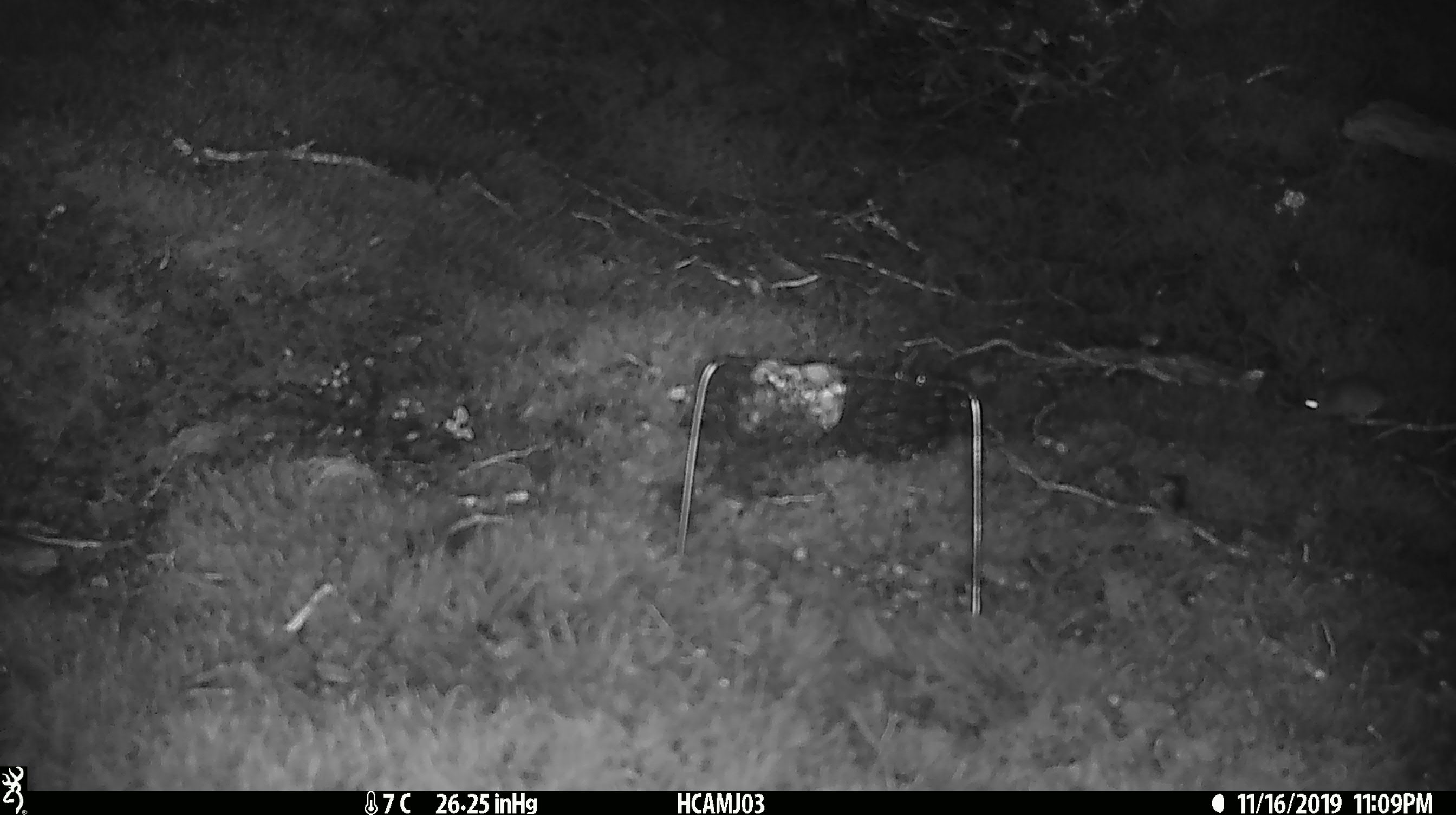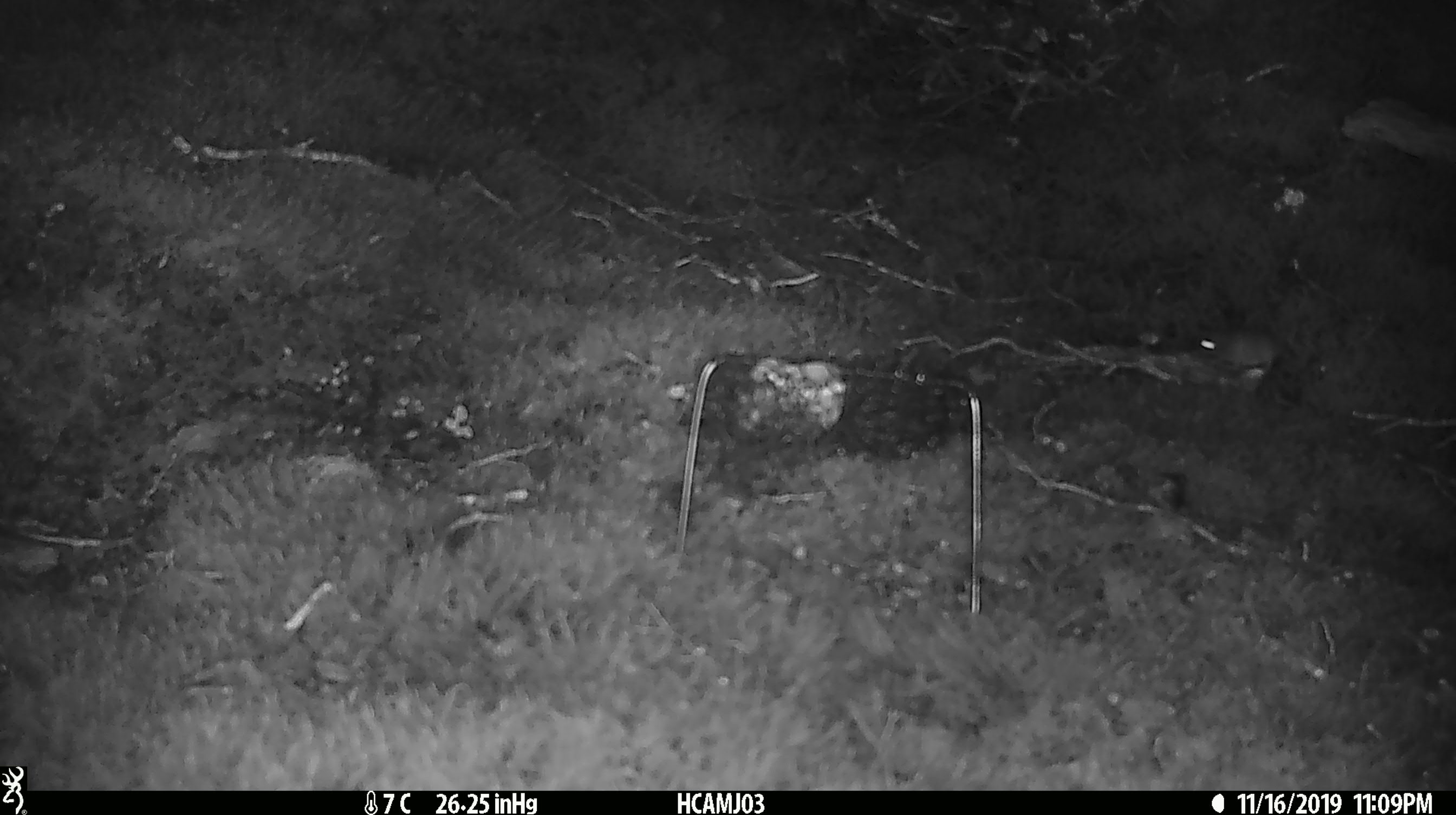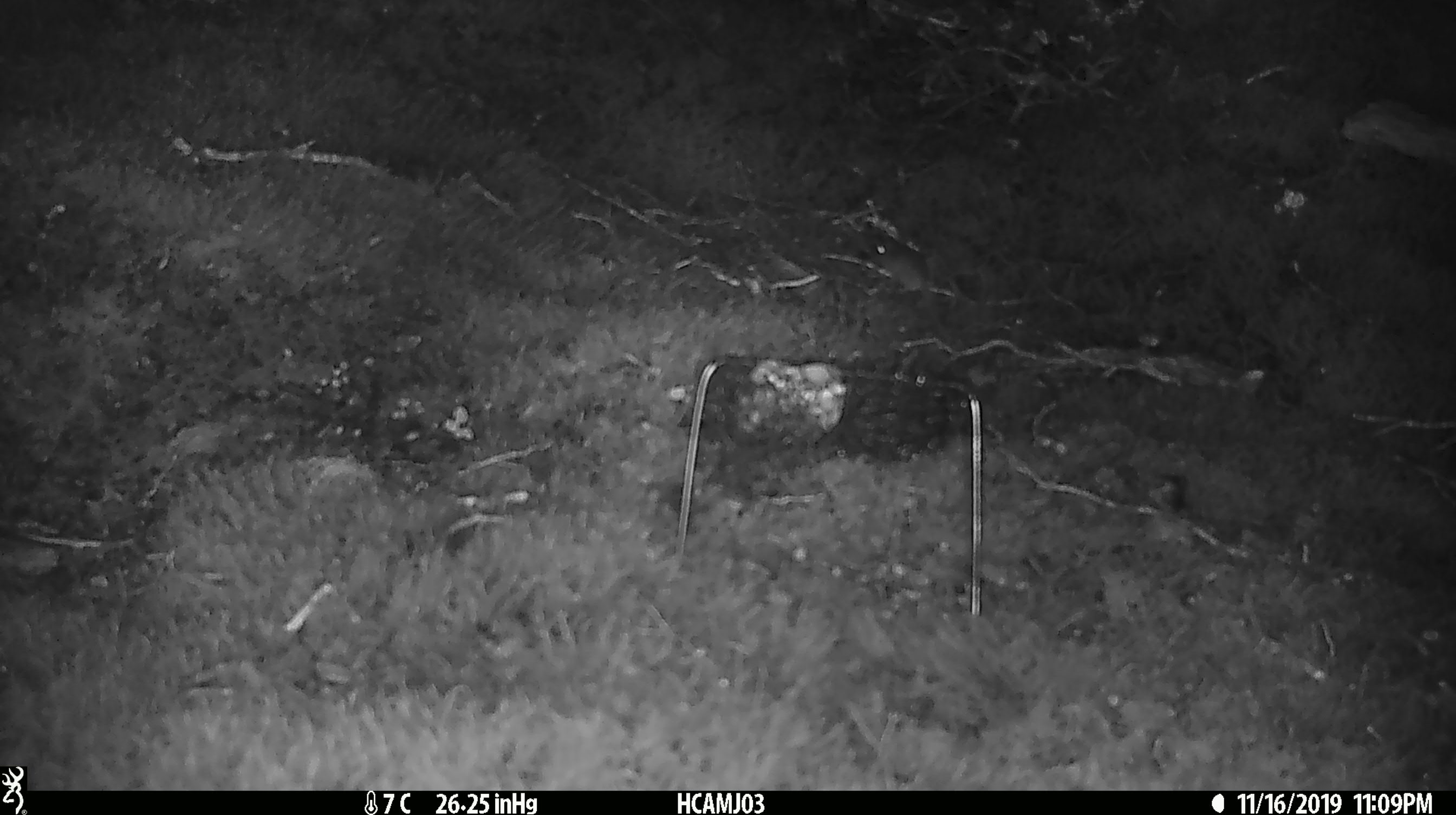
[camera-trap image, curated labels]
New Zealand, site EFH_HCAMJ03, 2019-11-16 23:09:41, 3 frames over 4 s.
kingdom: Animalia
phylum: Chordata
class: Mammalia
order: Rodentia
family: Muridae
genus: Mus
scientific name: Mus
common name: mouse